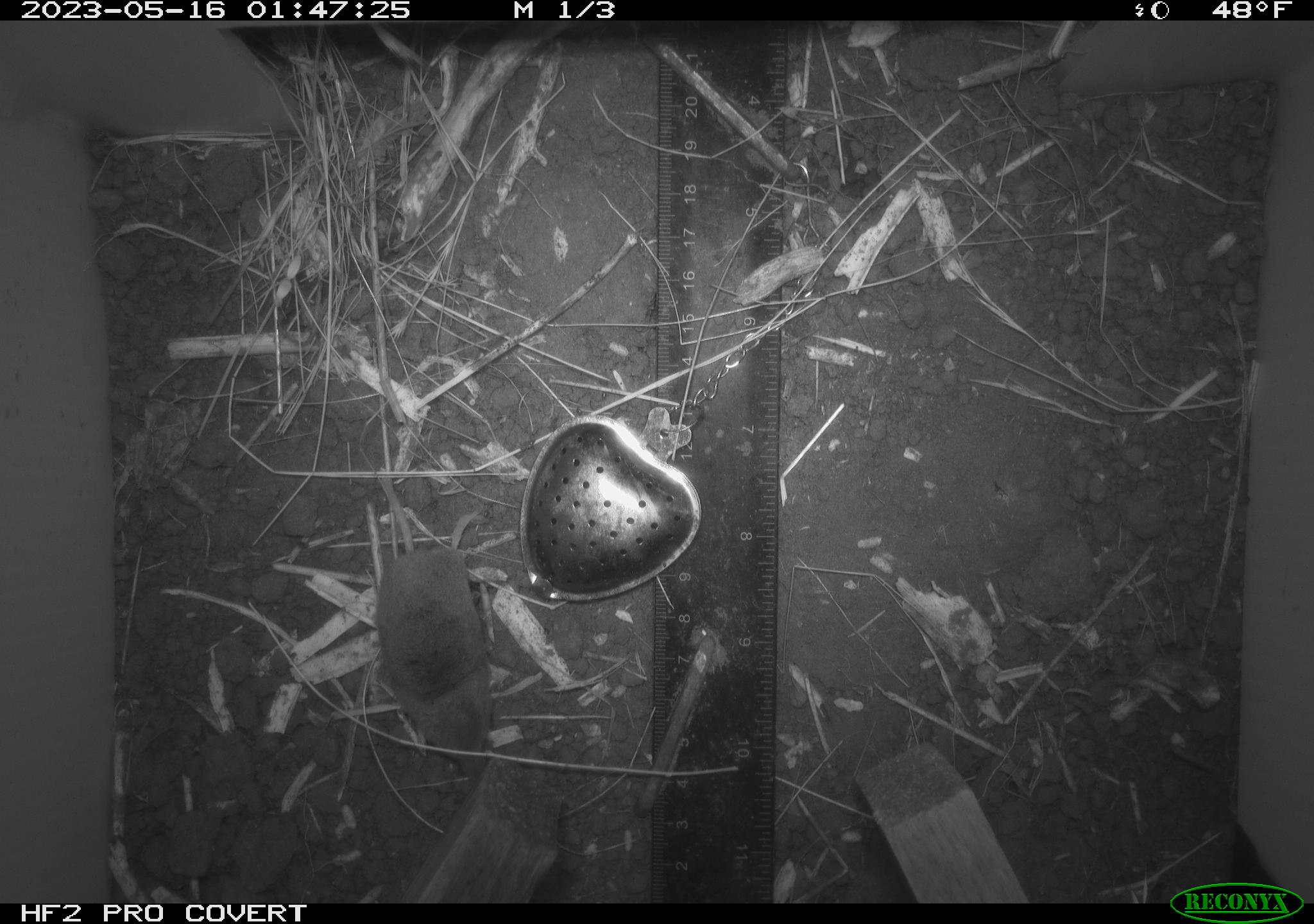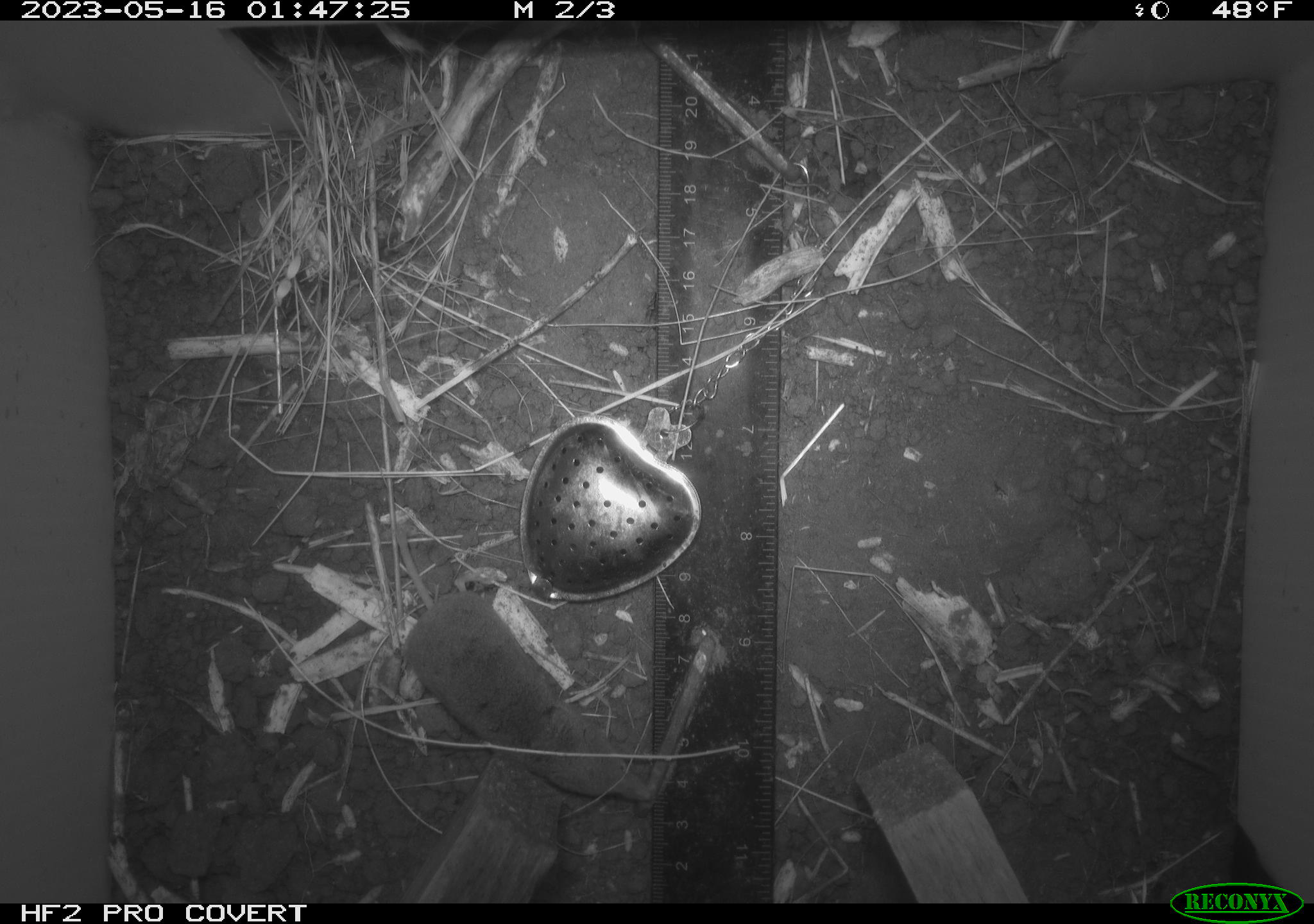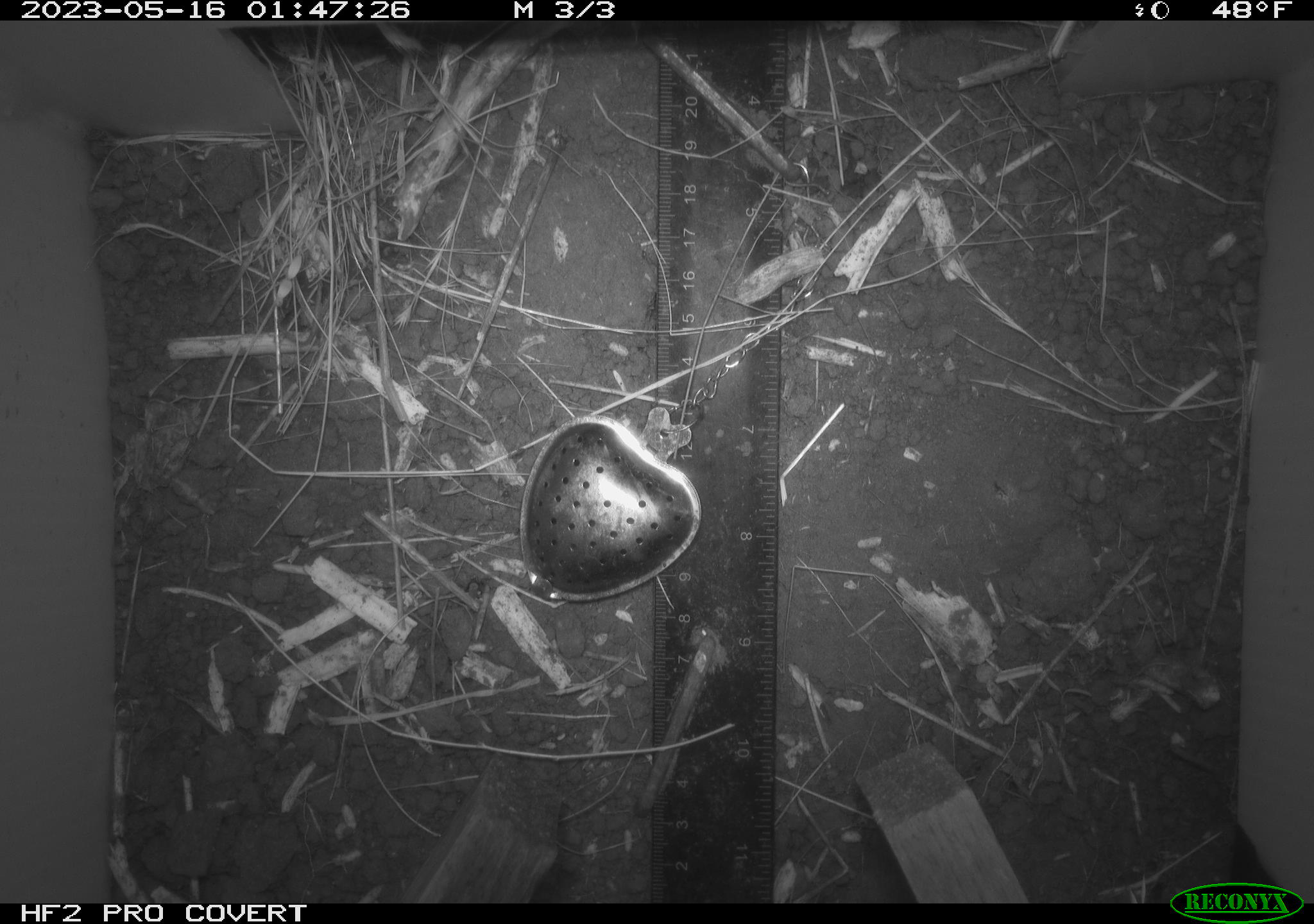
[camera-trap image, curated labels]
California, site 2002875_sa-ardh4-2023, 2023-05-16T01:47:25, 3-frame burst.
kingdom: Animalia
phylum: Chordata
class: Mammalia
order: Eulipotyphla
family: Soricidae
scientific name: Soricidae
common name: shrews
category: soricidae family